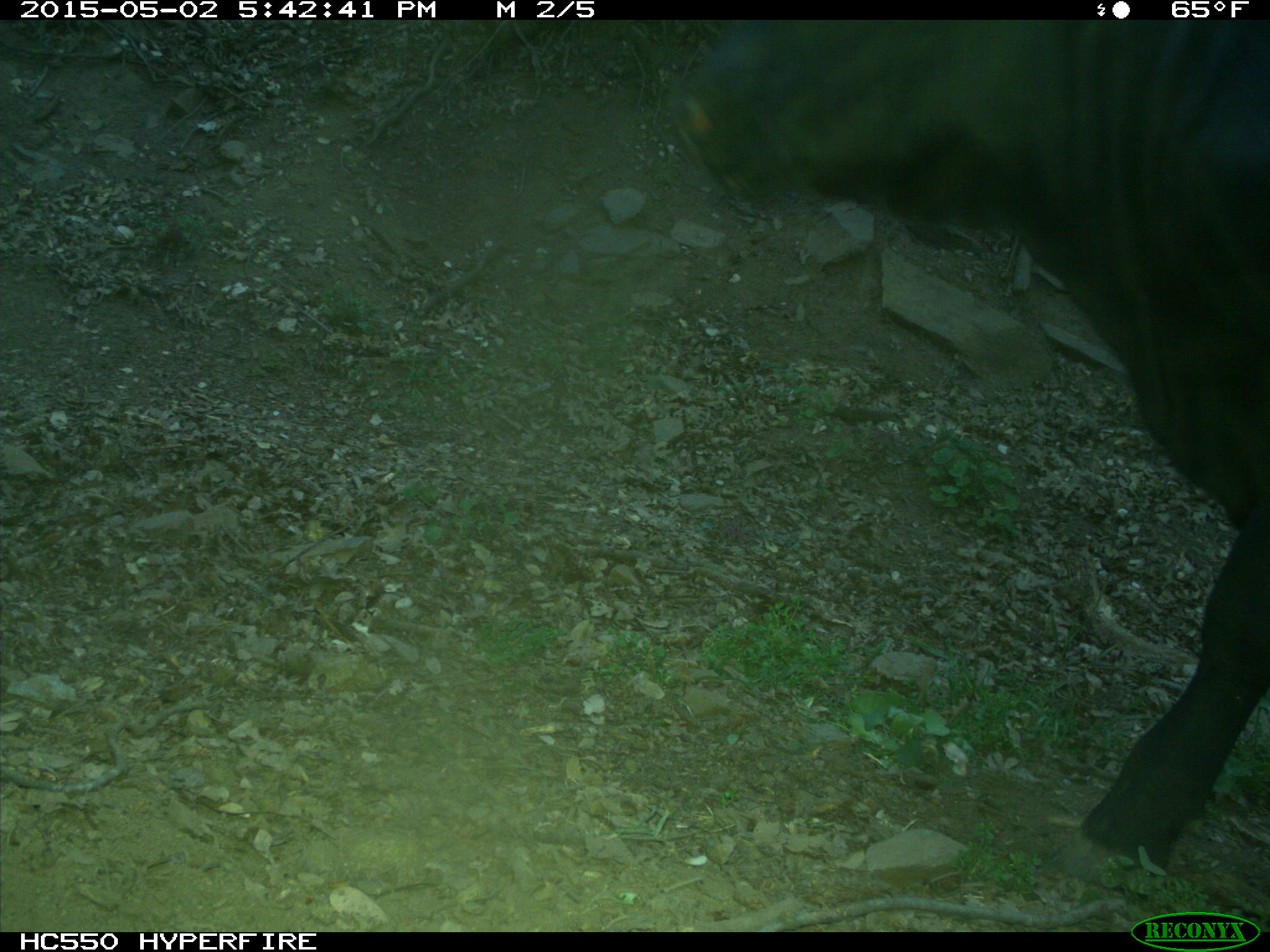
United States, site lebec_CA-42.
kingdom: Animalia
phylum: Chordata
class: Mammalia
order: Artiodactyla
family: Bovidae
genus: Bos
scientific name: Bos taurus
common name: domestic cow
Bos taurus (domestic cow).